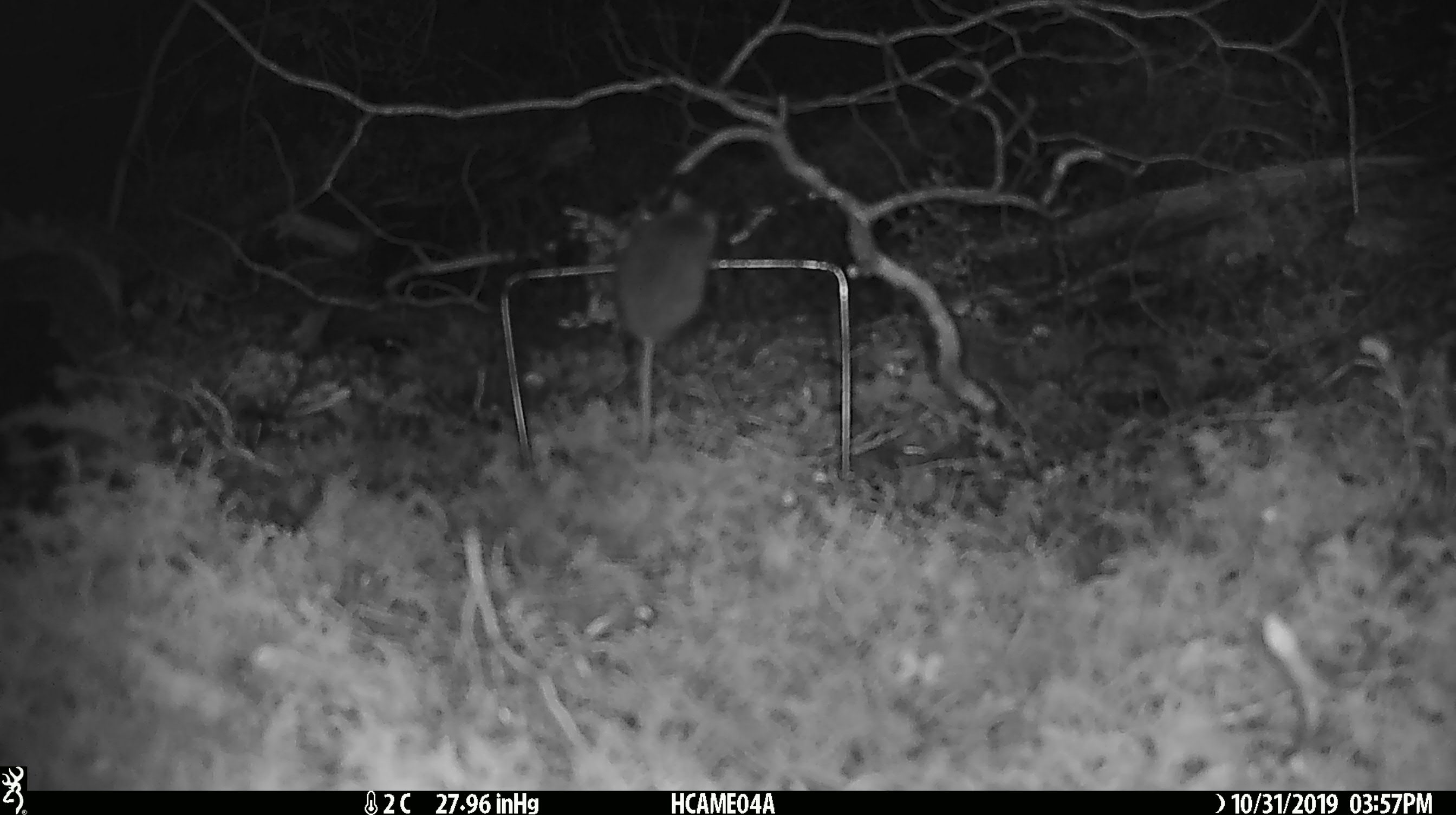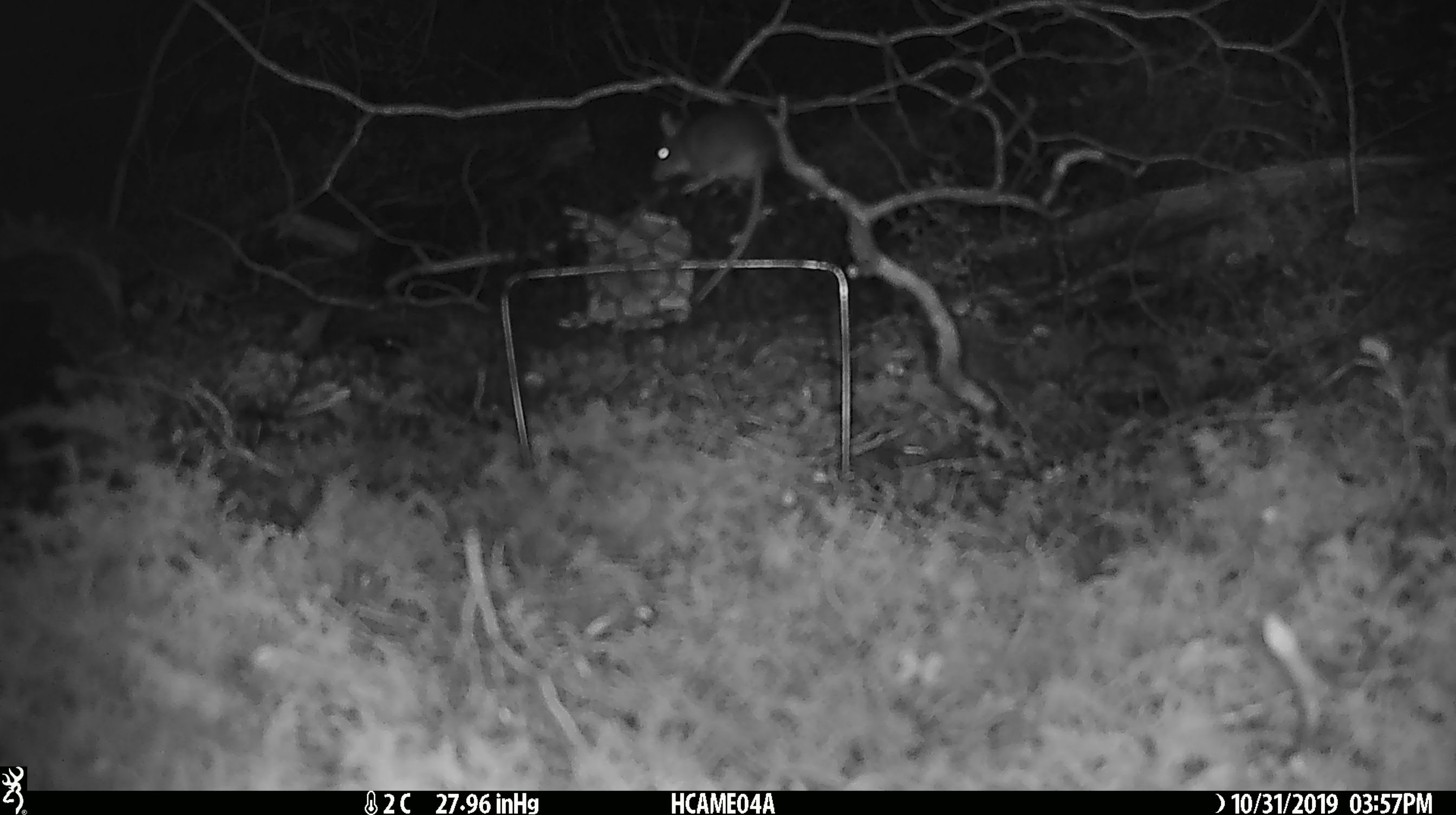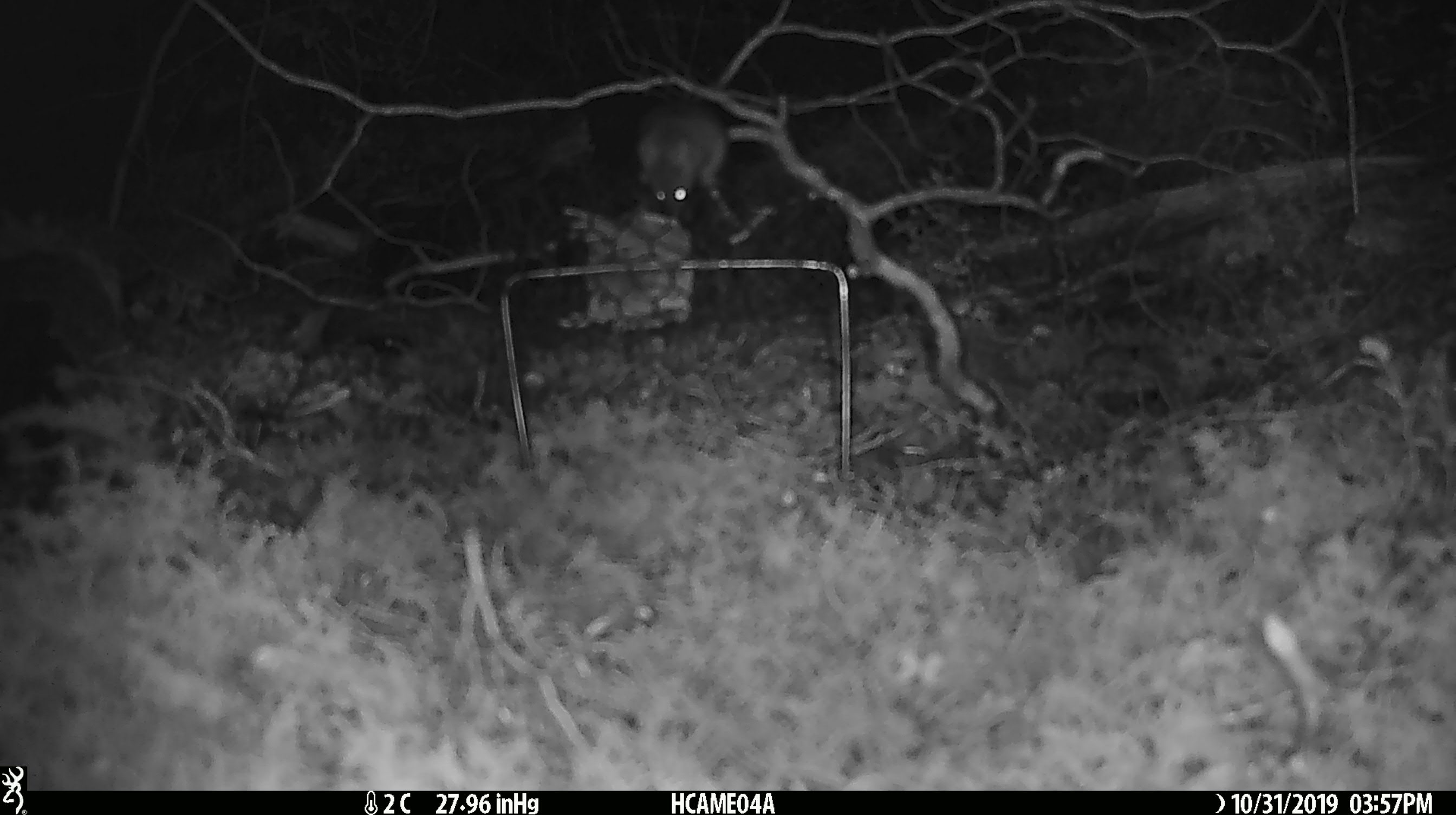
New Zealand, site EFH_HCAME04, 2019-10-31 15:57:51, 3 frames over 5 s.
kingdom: Animalia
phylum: Chordata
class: Mammalia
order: Rodentia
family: Muridae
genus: Mus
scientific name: Mus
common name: mouse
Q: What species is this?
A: Mouse (Mus).